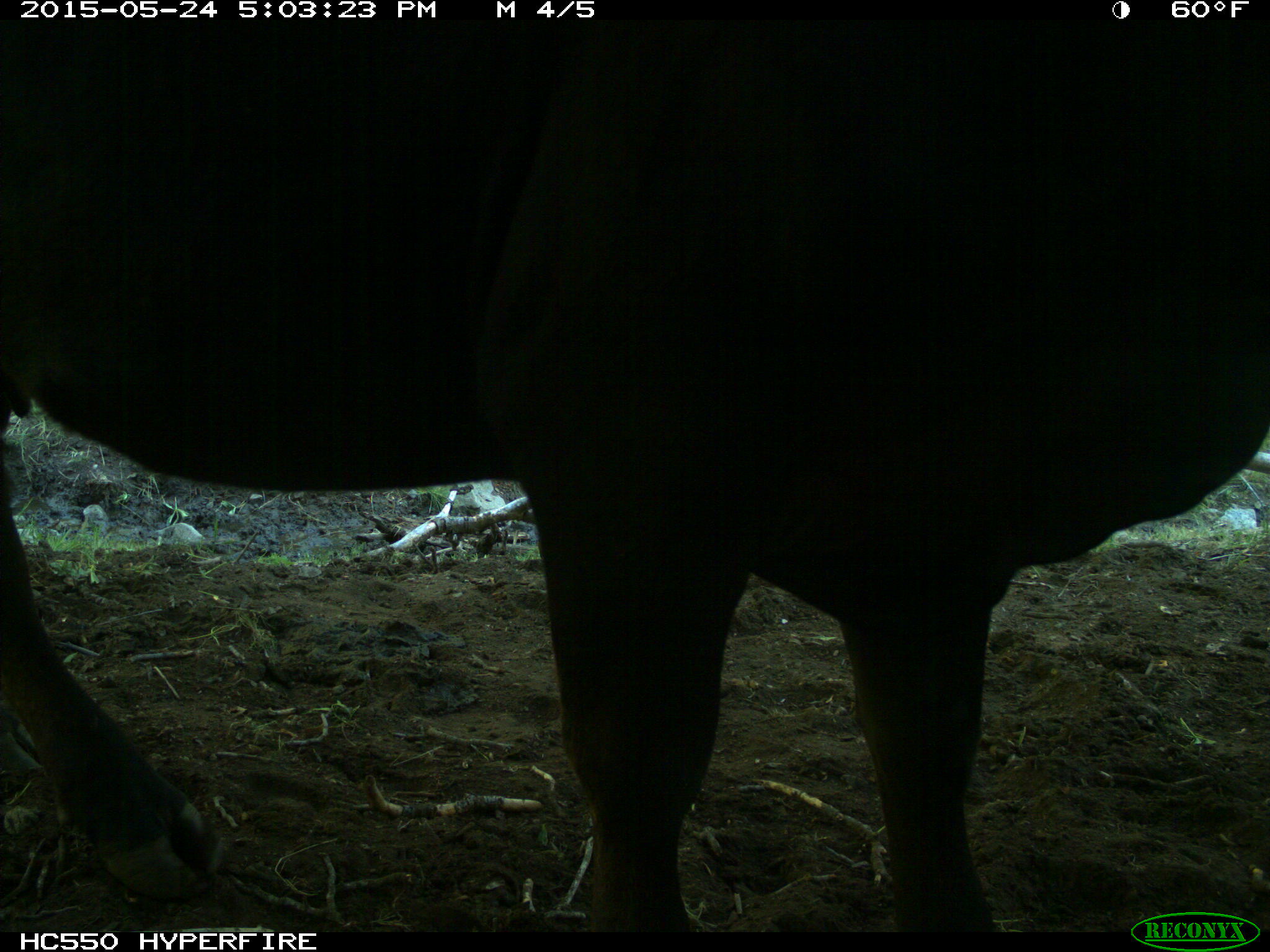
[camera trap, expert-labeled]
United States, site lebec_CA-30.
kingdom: Animalia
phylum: Chordata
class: Mammalia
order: Artiodactyla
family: Bovidae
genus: Bos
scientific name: Bos taurus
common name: domestic cow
Bos taurus (domestic cow).